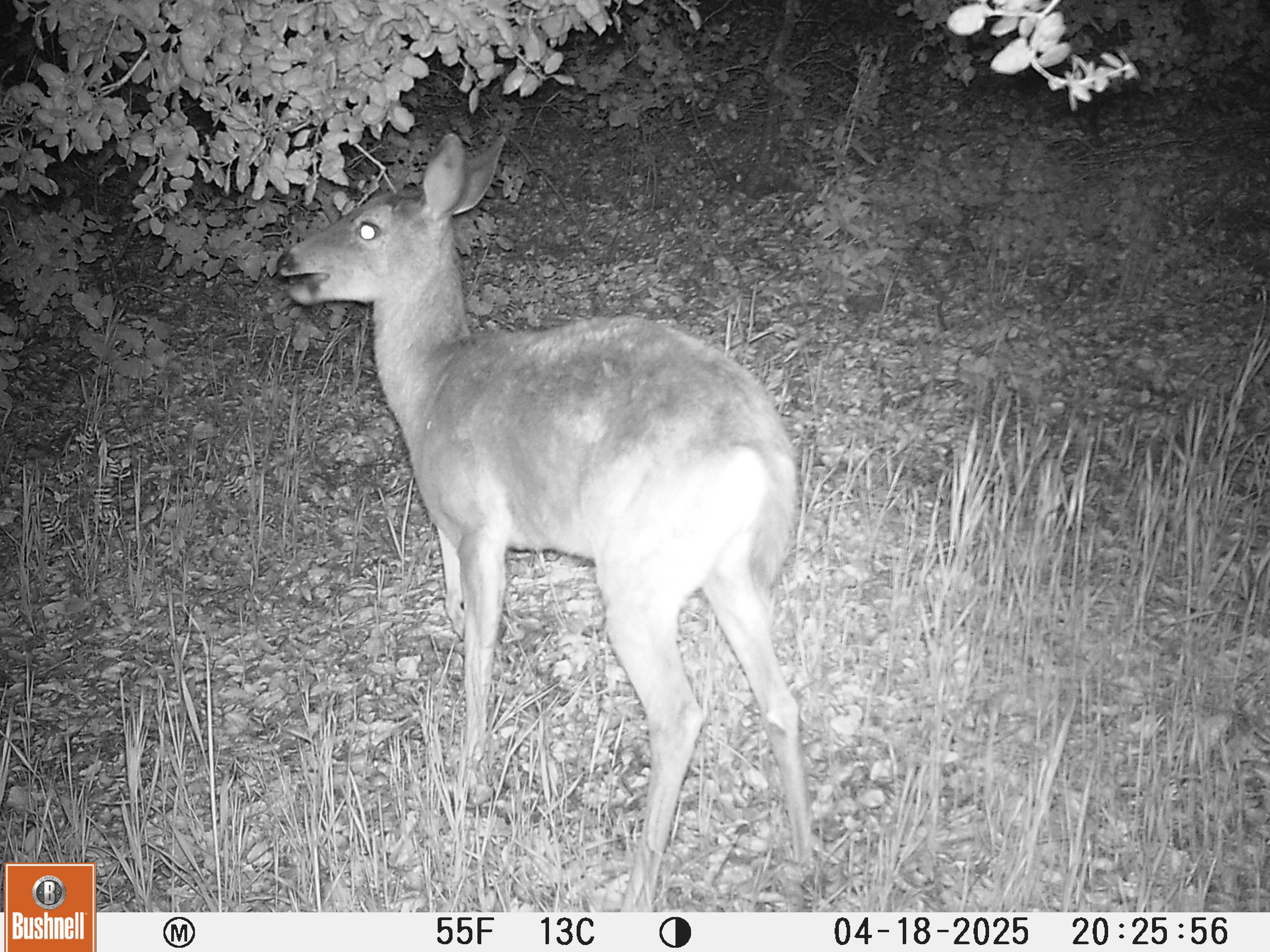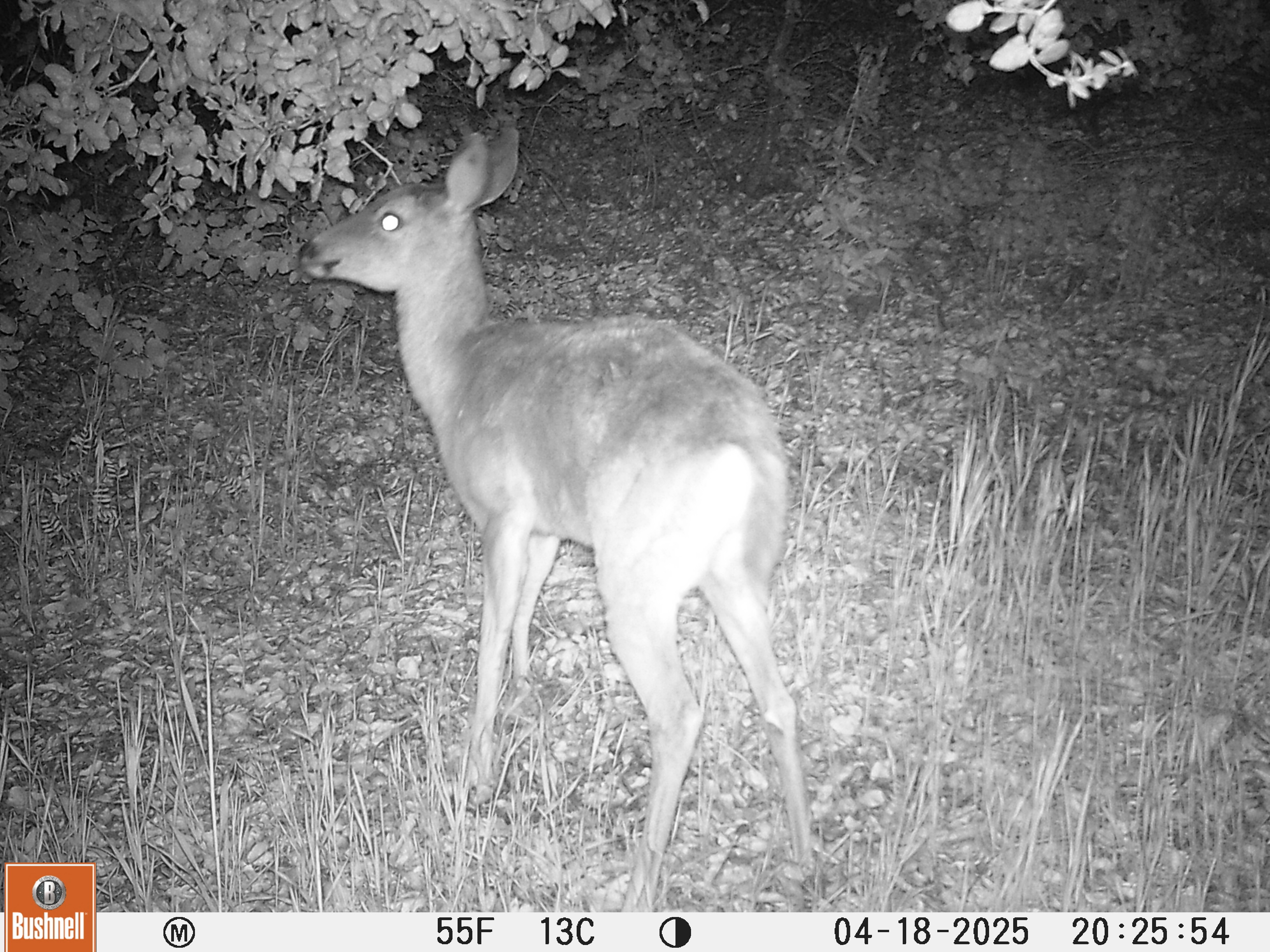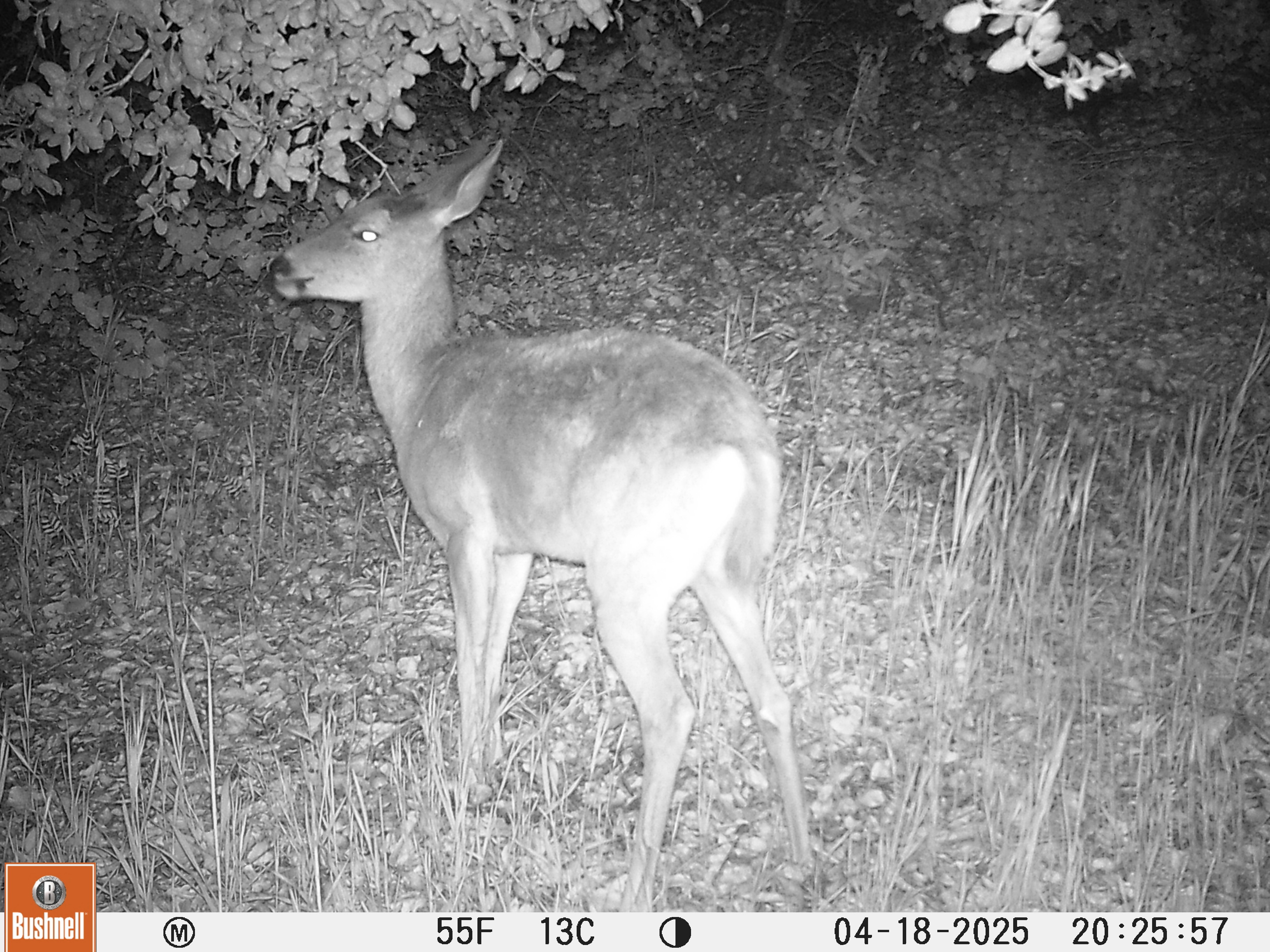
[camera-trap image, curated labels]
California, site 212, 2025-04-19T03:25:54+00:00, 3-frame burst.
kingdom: Animalia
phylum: Chordata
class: Mammalia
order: Artiodactyla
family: Cervidae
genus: Odocoileus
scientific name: Odocoileus hemionus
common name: mule deer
Mule deer (Odocoileus hemionus).